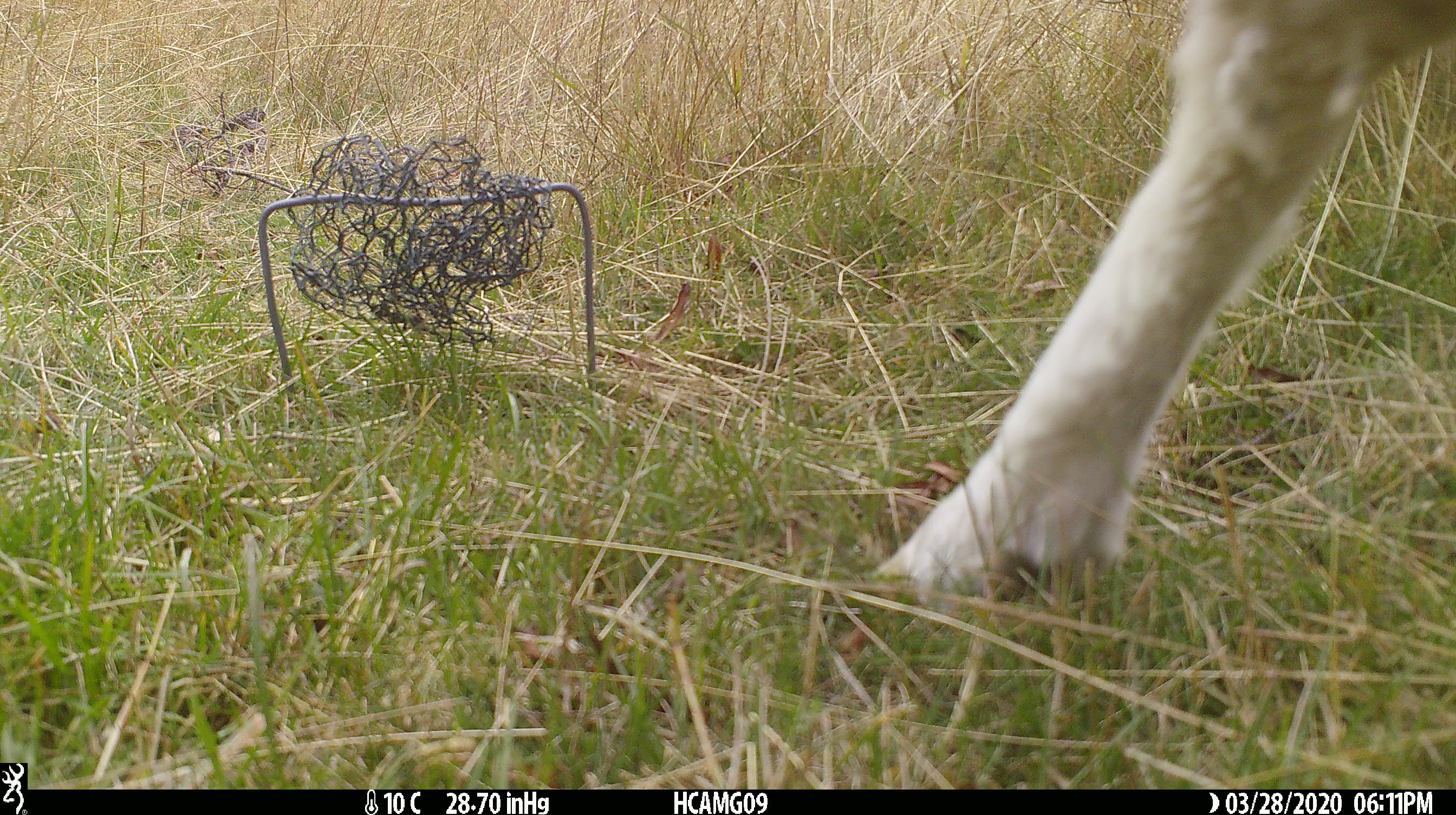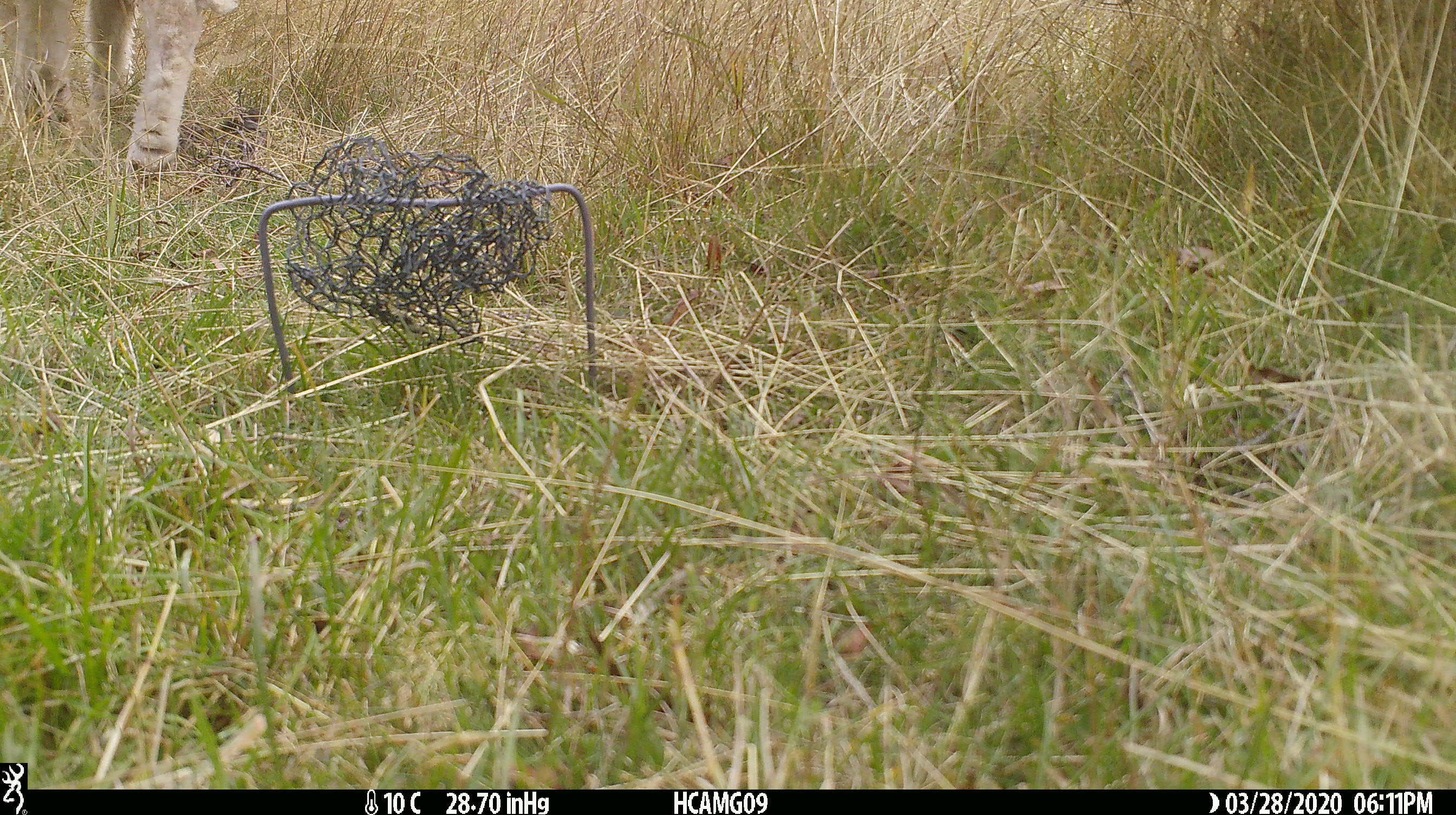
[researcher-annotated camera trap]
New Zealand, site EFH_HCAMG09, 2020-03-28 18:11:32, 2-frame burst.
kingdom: Animalia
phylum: Chordata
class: Mammalia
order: Artiodactyla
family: Bovidae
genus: Ovis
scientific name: Ovis aries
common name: domestic sheep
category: sheep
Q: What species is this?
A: Sheep (domestic sheep) (Ovis aries).